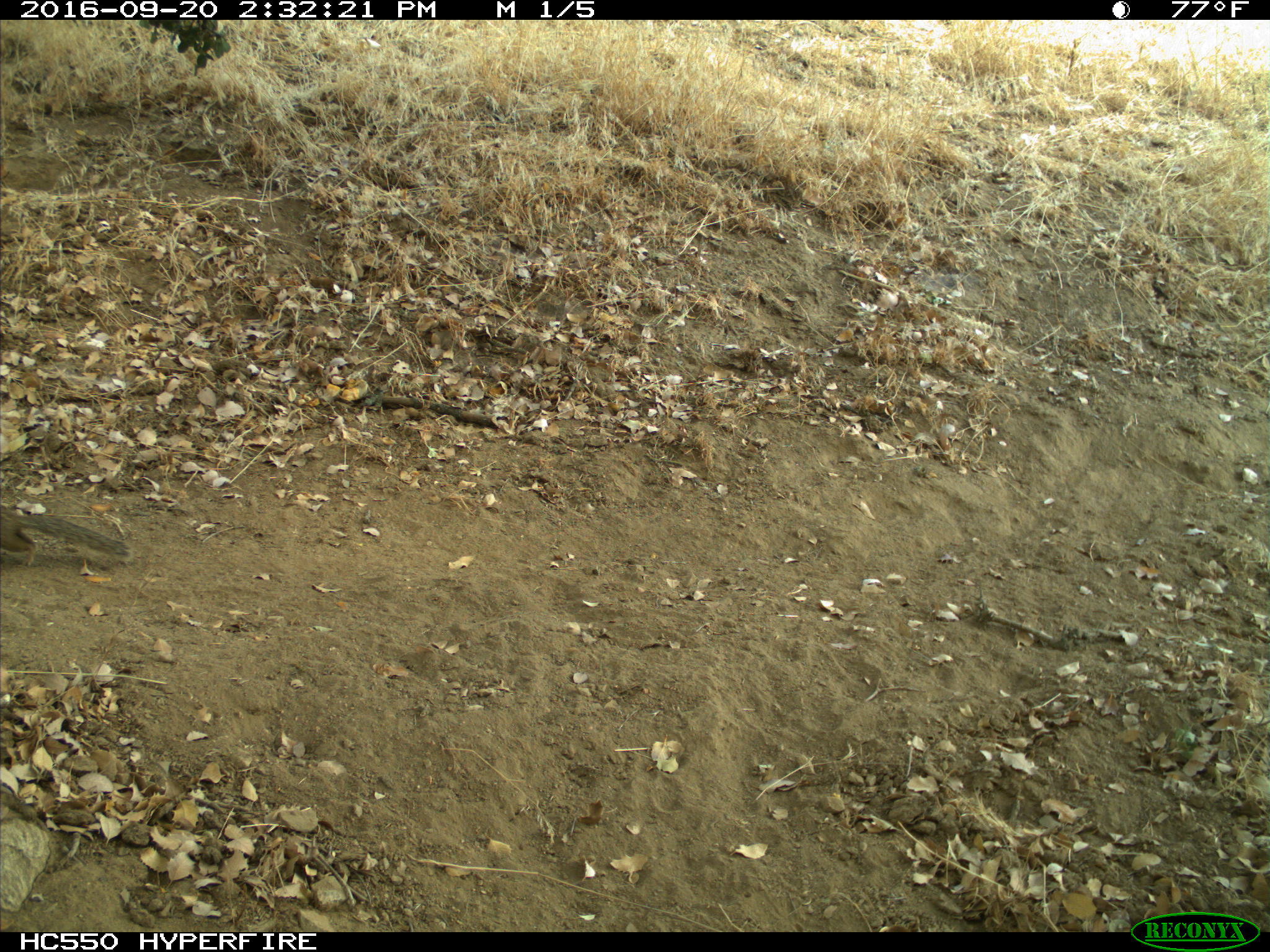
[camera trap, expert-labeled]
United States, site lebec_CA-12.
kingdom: Animalia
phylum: Chordata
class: Mammalia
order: Rodentia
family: Sciuridae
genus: Otospermophilus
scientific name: Otospermophilus beecheyi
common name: california ground squirrel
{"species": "Otospermophilus beecheyi (california ground squirrel)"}